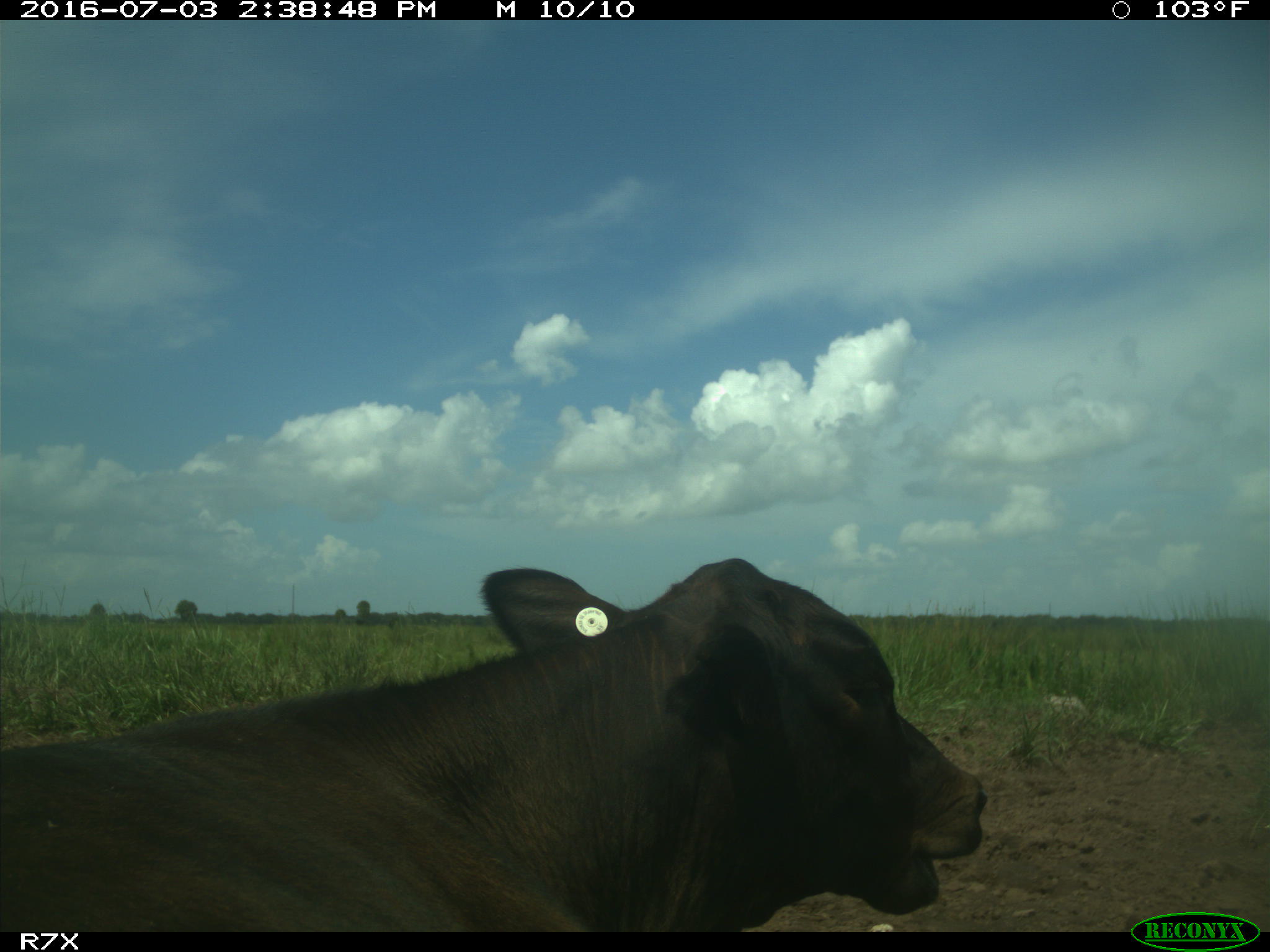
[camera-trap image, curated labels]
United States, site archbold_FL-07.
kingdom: Animalia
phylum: Chordata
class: Mammalia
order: Artiodactyla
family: Bovidae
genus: Bos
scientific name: Bos taurus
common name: domestic cow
Bos taurus (domestic cow).